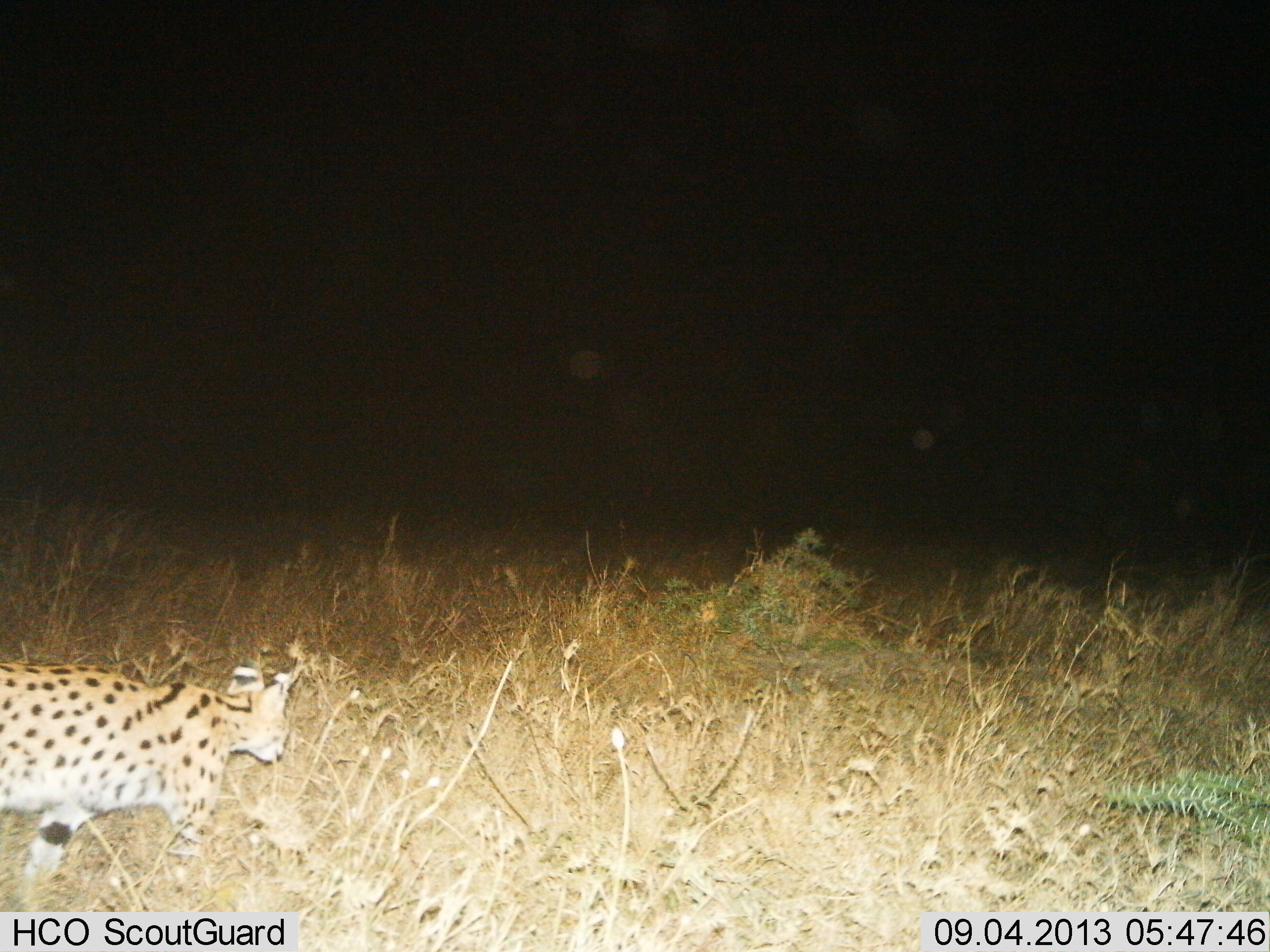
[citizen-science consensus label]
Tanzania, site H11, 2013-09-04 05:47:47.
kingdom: Animalia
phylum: Chordata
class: Mammalia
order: Carnivora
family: Felidae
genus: Leptailurus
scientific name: Leptailurus serval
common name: serval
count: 1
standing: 9%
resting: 0%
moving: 91%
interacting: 0%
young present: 0%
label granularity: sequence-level